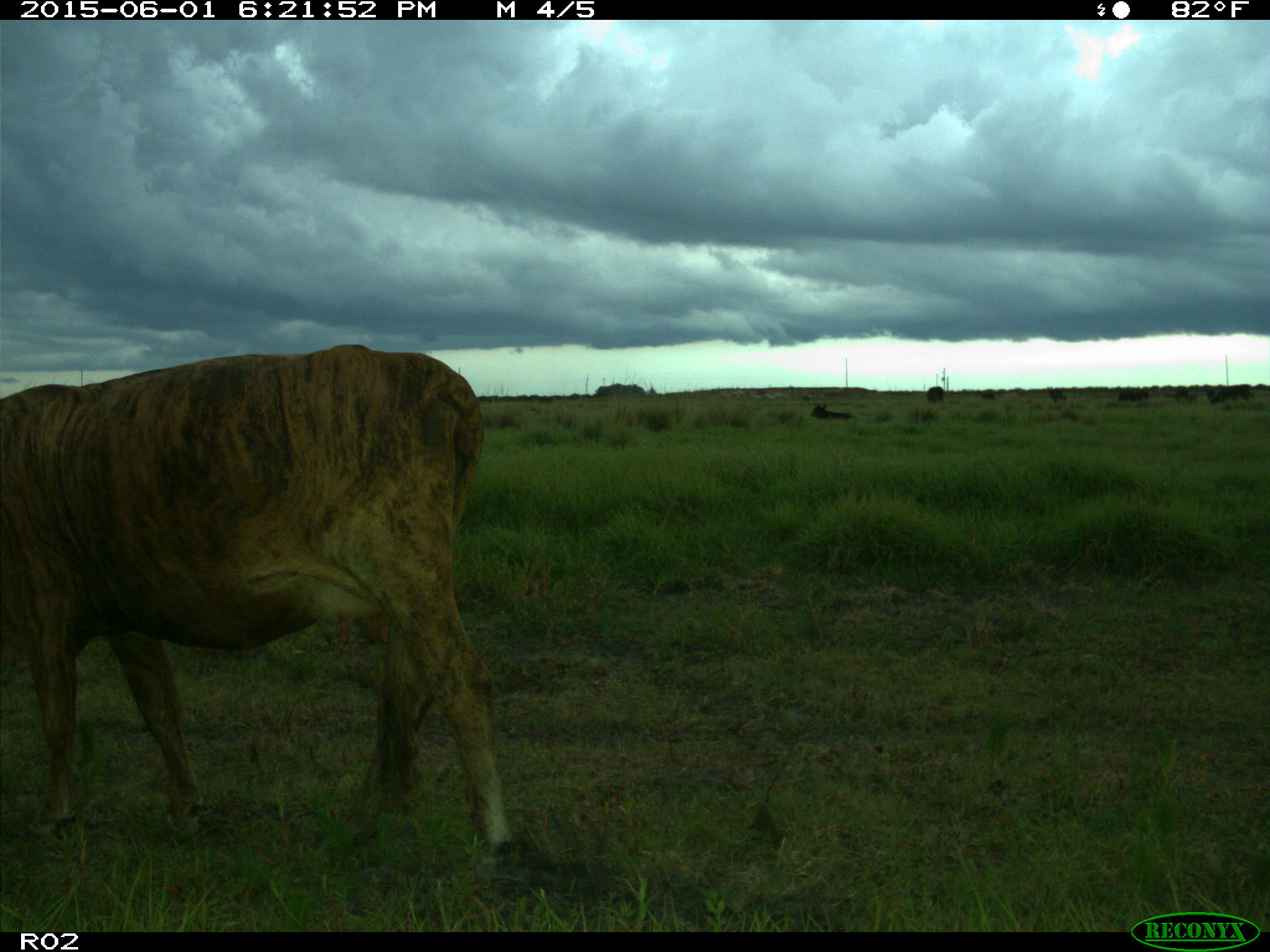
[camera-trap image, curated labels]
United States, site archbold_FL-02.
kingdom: Animalia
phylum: Chordata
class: Mammalia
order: Artiodactyla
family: Bovidae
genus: Bos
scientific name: Bos taurus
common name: domestic cow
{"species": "Bos taurus (domestic cow)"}